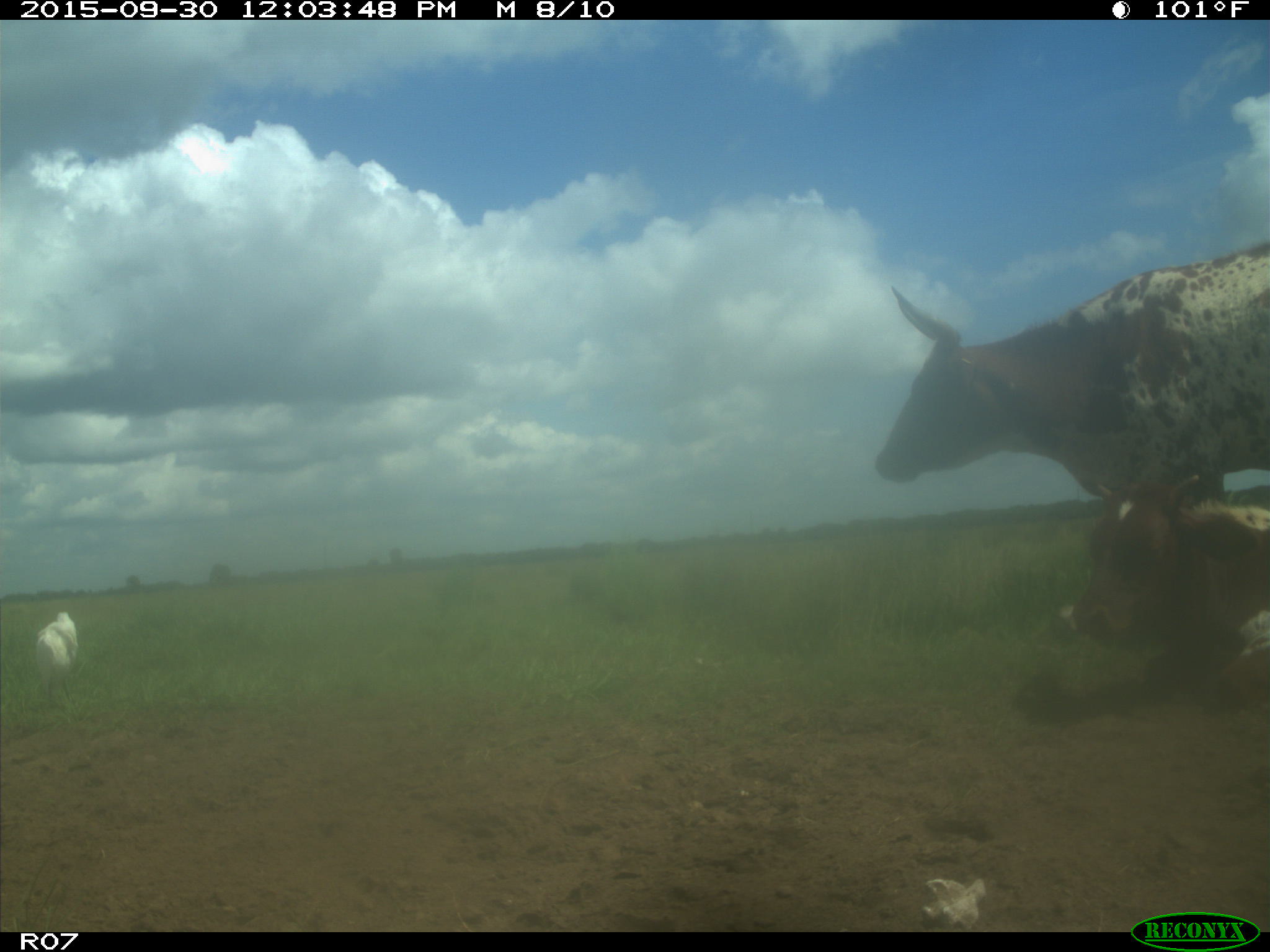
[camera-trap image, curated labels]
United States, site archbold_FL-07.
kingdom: Animalia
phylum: Chordata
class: Mammalia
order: Artiodactyla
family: Bovidae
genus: Bos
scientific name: Bos taurus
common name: domestic cow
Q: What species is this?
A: Bos taurus (domestic cow).